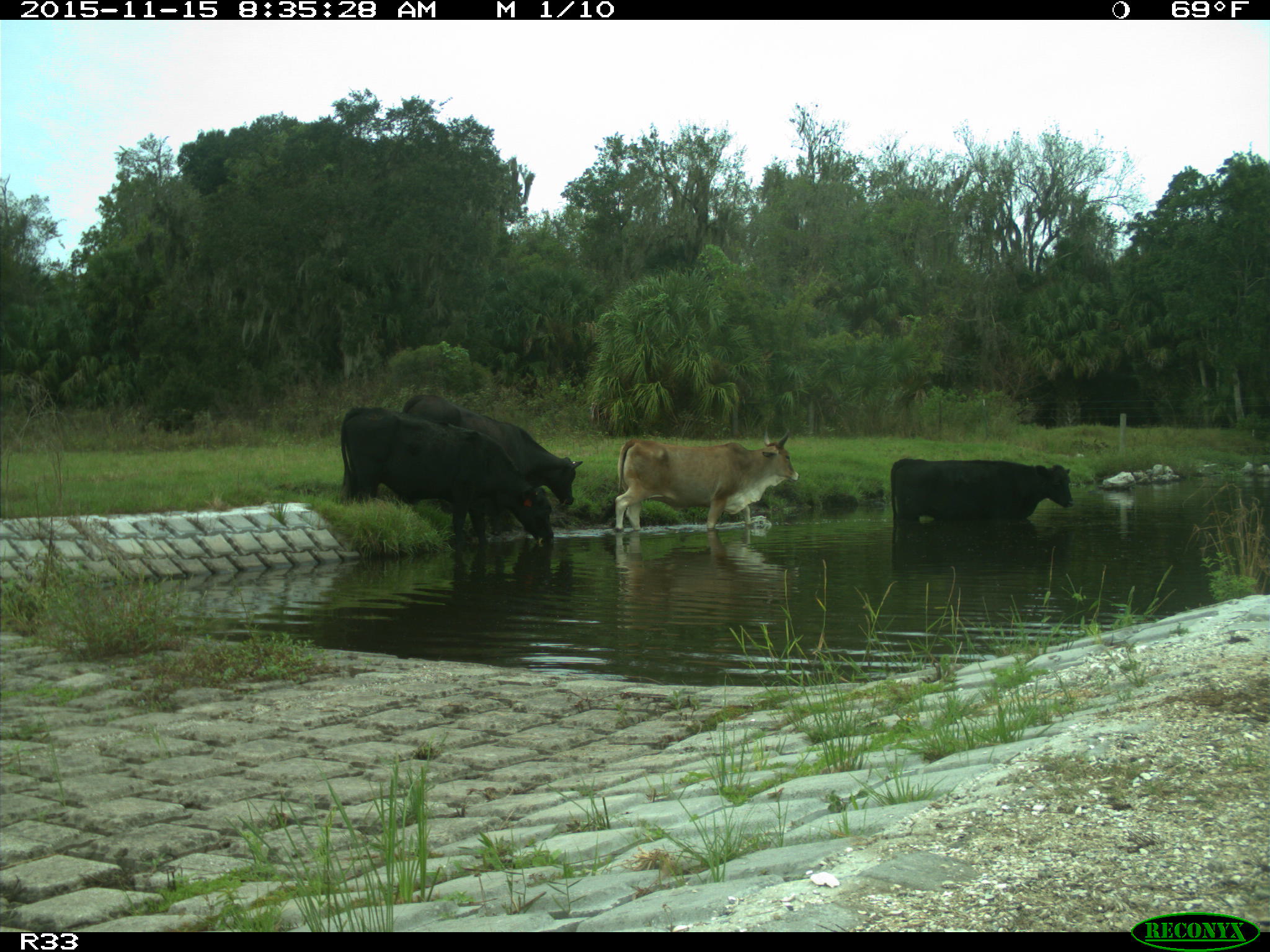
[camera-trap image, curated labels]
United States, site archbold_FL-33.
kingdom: Animalia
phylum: Chordata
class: Mammalia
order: Artiodactyla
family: Bovidae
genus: Bos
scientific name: Bos taurus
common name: domestic cow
Bos taurus (domestic cow).